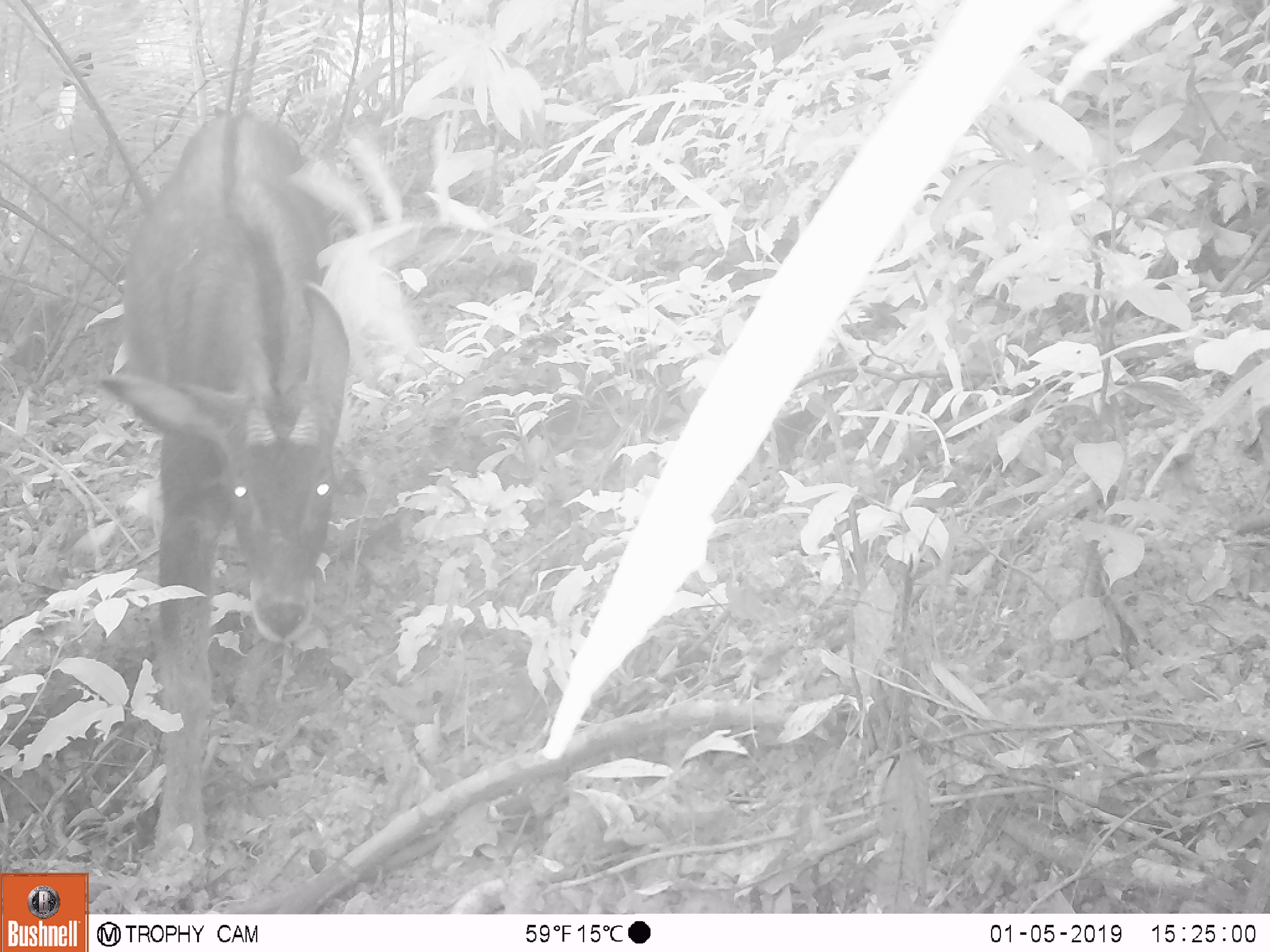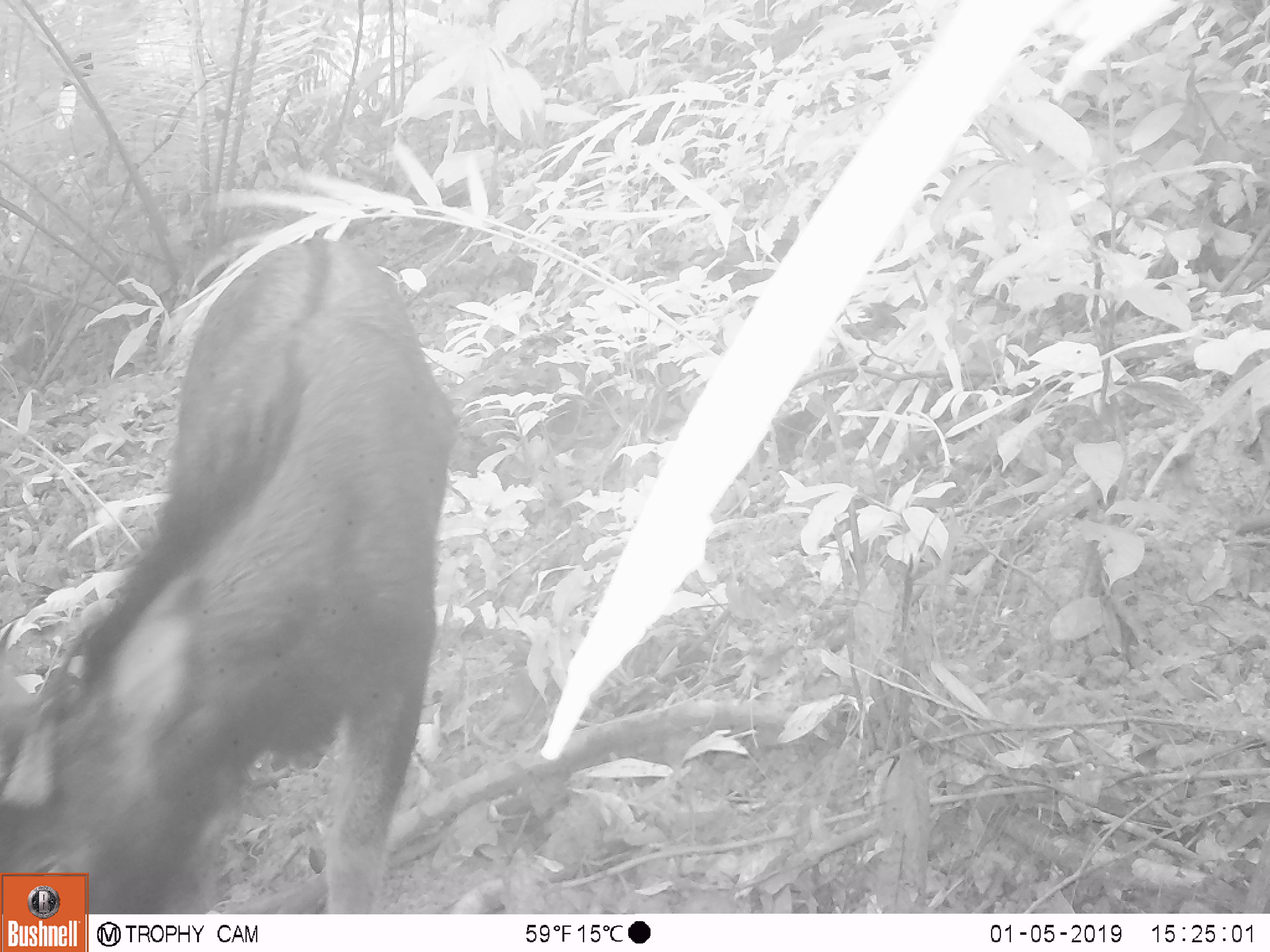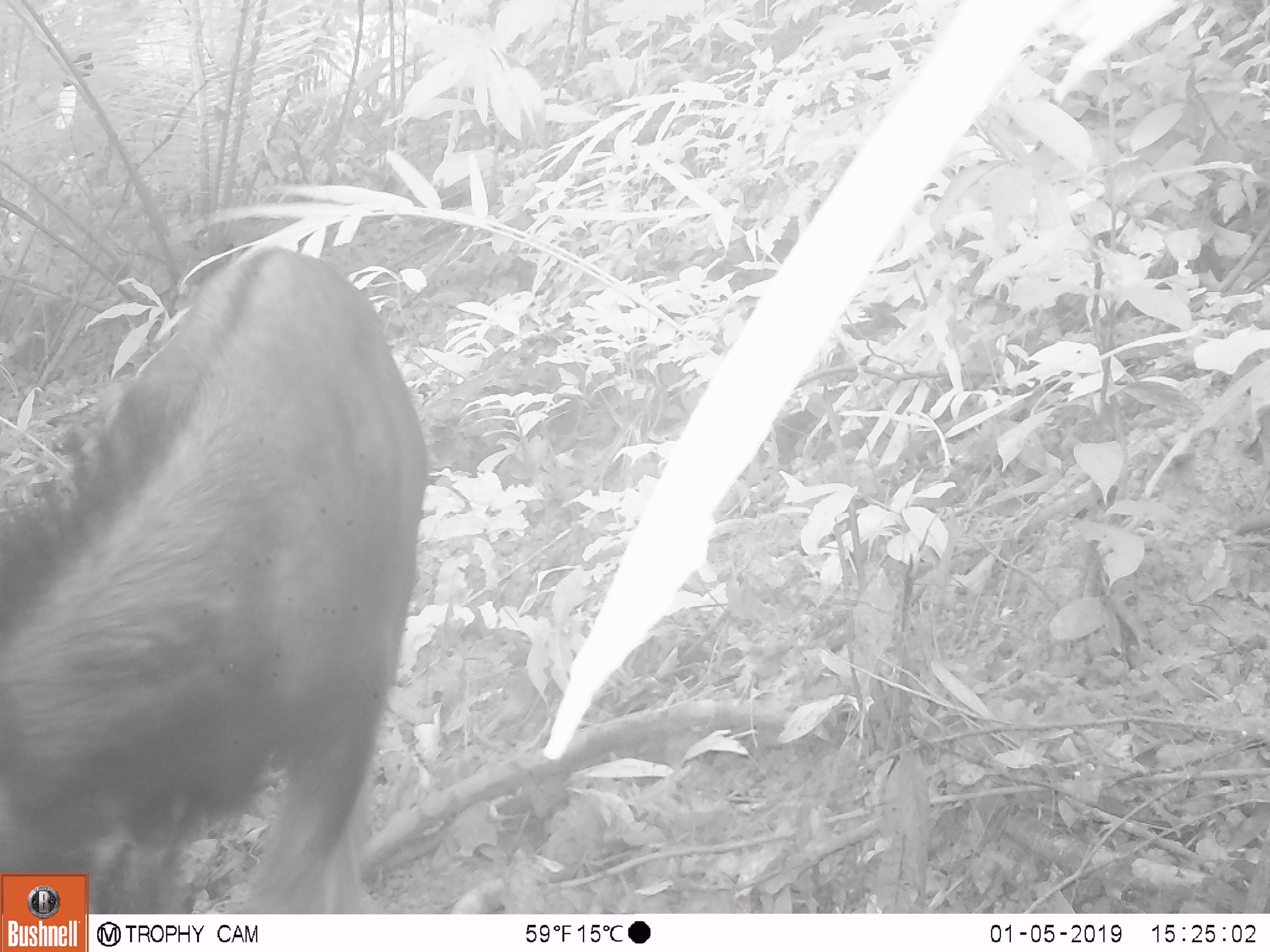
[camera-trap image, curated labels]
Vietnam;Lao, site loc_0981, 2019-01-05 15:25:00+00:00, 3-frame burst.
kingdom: Animalia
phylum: Chordata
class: Mammalia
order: Artiodactyla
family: Bovidae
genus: Capricornis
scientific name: Capricornis sumatraensis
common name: chinese serow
Chinese serow (Capricornis sumatraensis). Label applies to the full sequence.